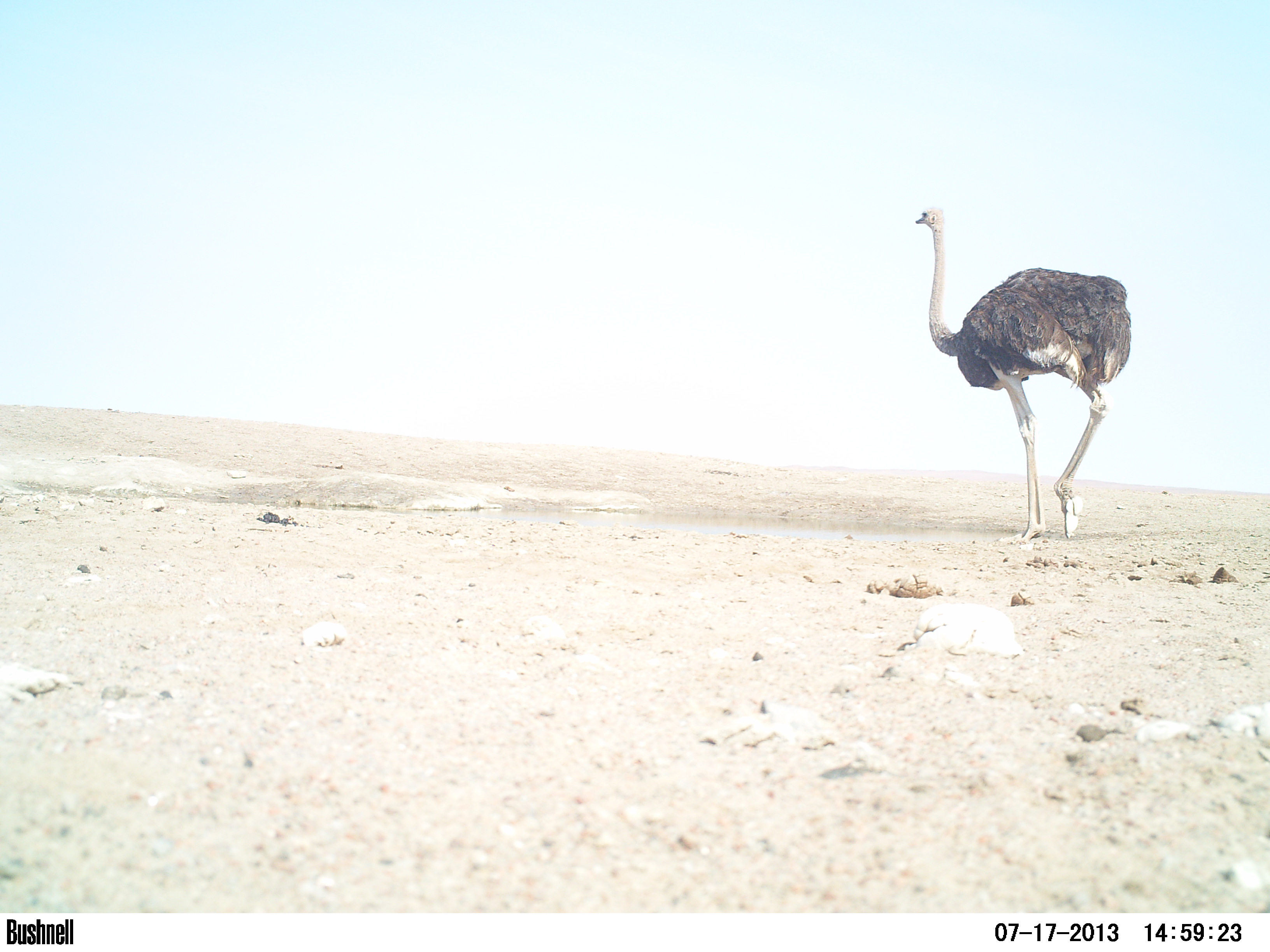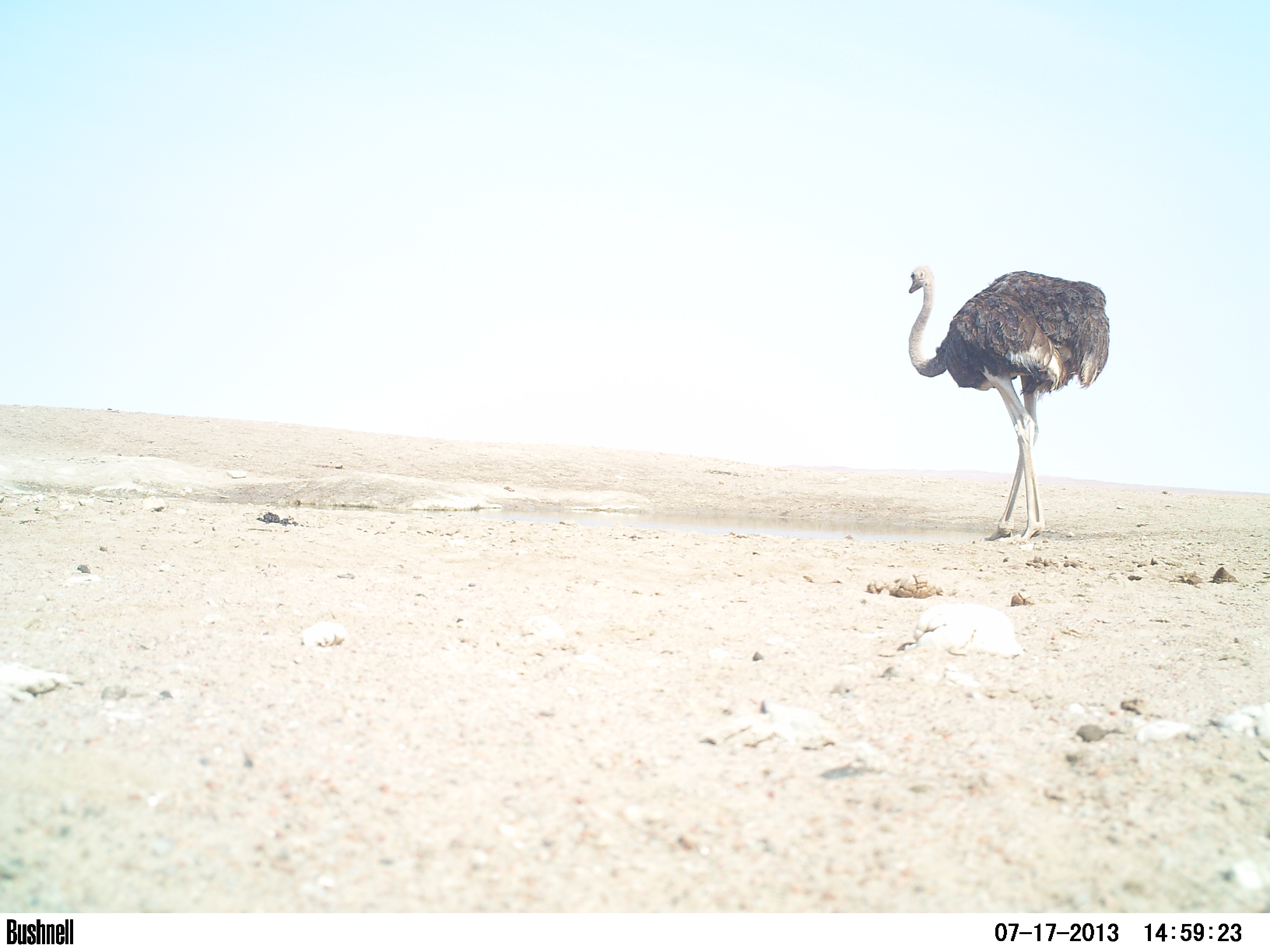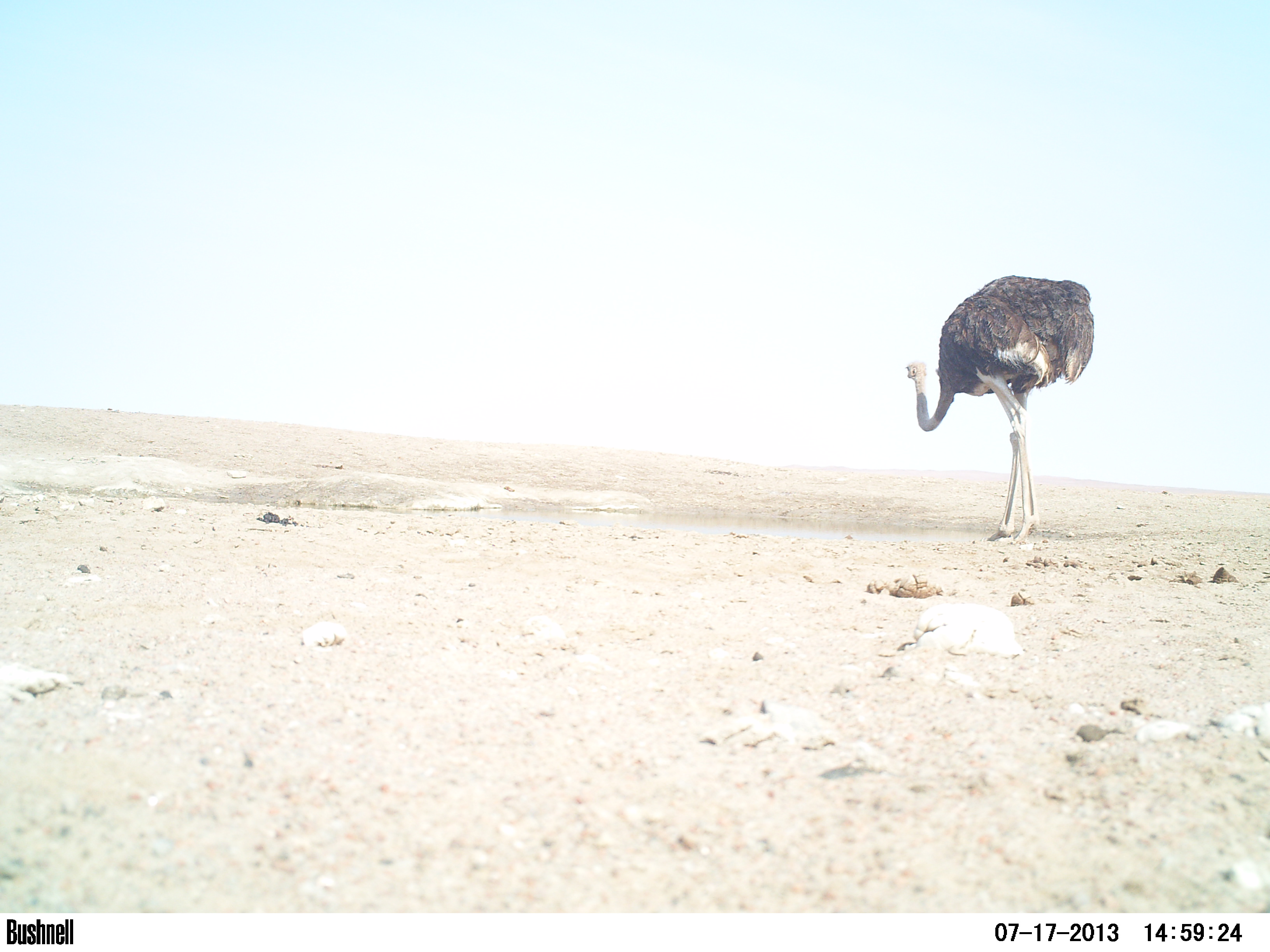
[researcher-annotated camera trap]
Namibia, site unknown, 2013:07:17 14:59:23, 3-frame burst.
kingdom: Animalia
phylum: Chordata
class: Aves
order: Struthioniformes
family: Struthionidae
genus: Struthio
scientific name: Struthio camelus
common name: common ostrich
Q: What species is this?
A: Struthio camelus (common ostrich).